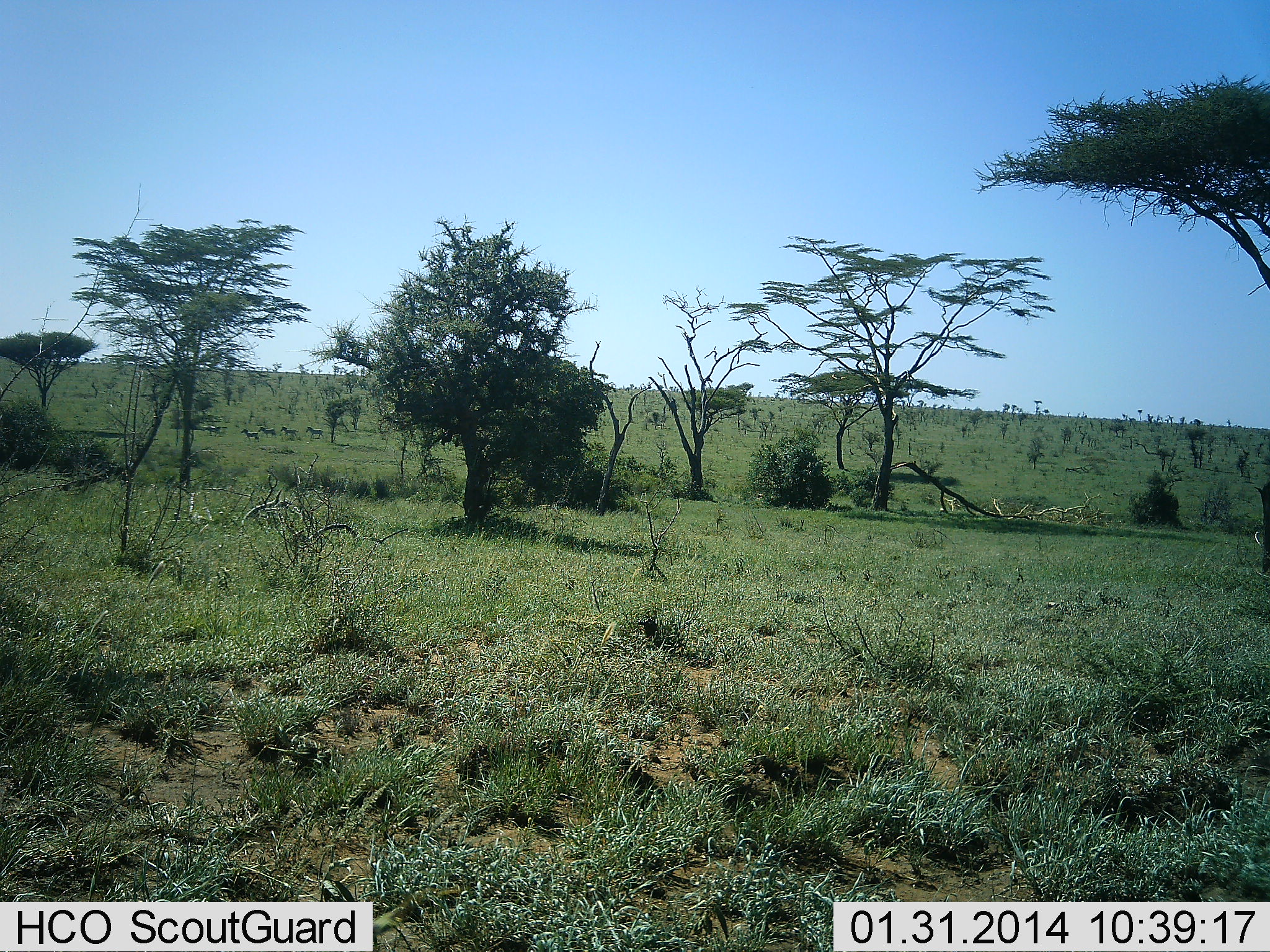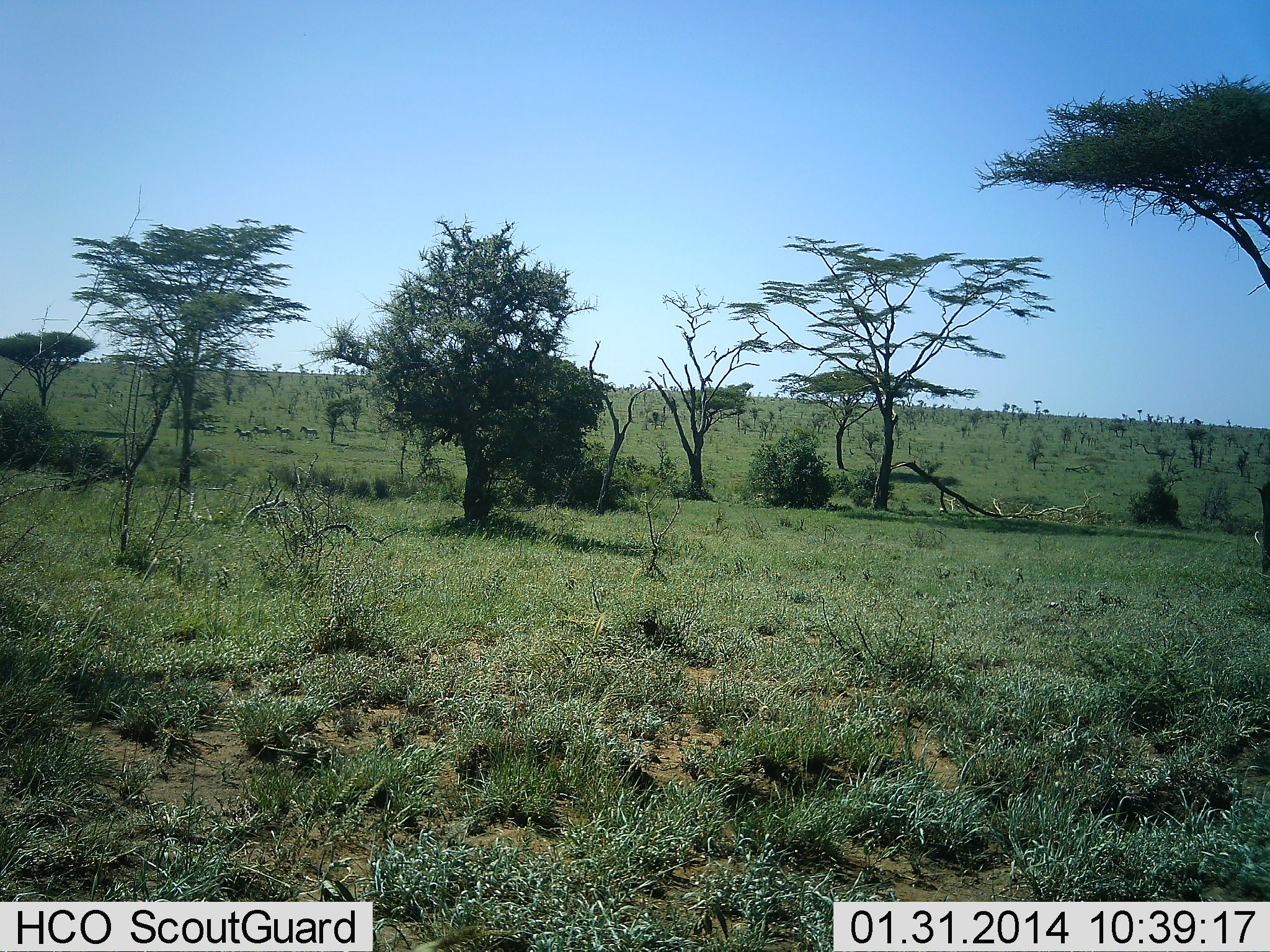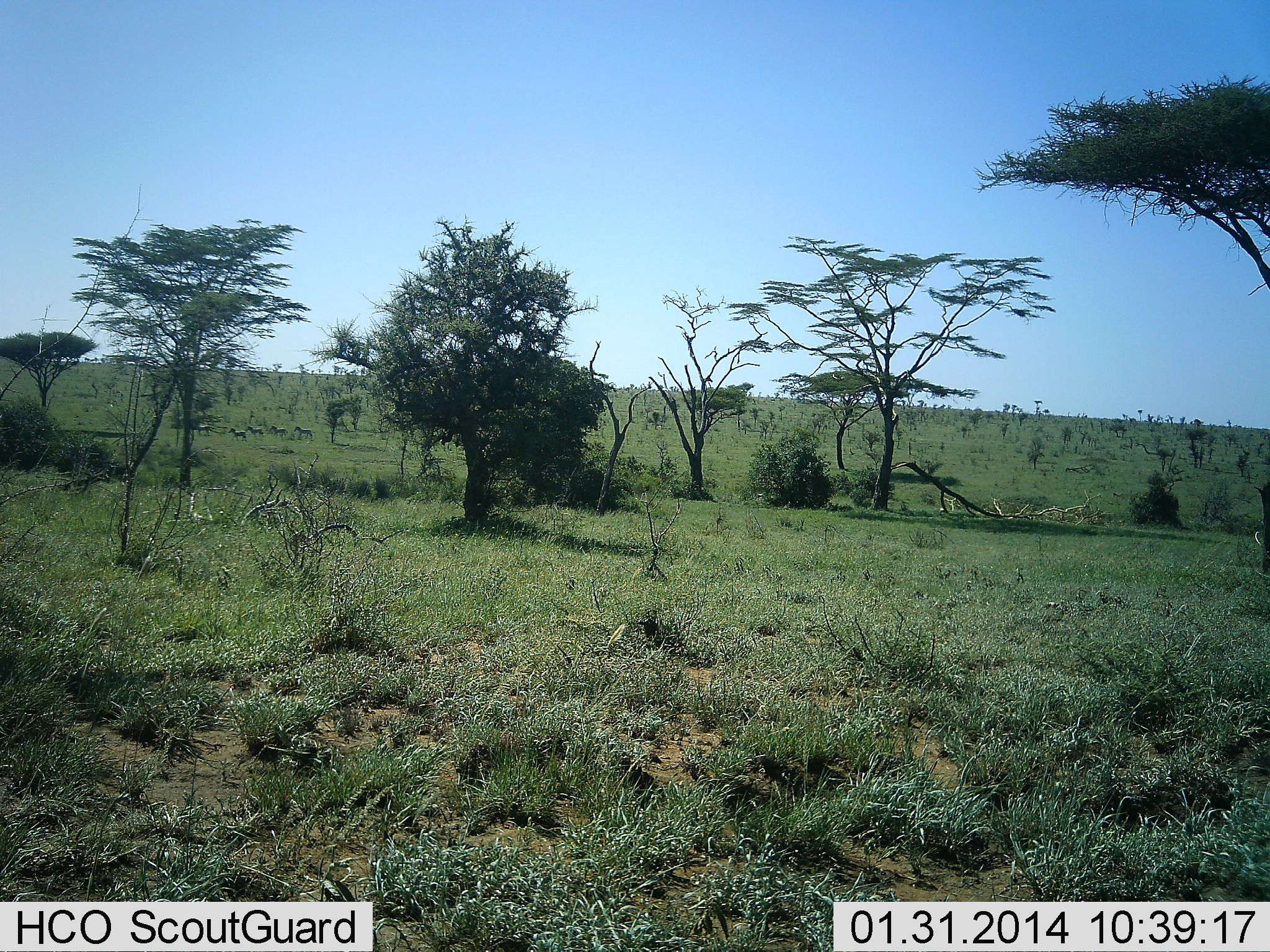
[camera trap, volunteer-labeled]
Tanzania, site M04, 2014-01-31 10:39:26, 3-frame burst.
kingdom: Animalia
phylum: Chordata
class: Mammalia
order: Perissodactyla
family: Equidae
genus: Equus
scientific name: Equus quagga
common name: plains zebra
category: zebra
Zebra (plains zebra) (Equus quagga), count 5. Behavior (volunteer vote fractions): standing 0%, resting 0%, moving 100%, interacting 0%. Young present (vote fraction): 0%. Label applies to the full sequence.